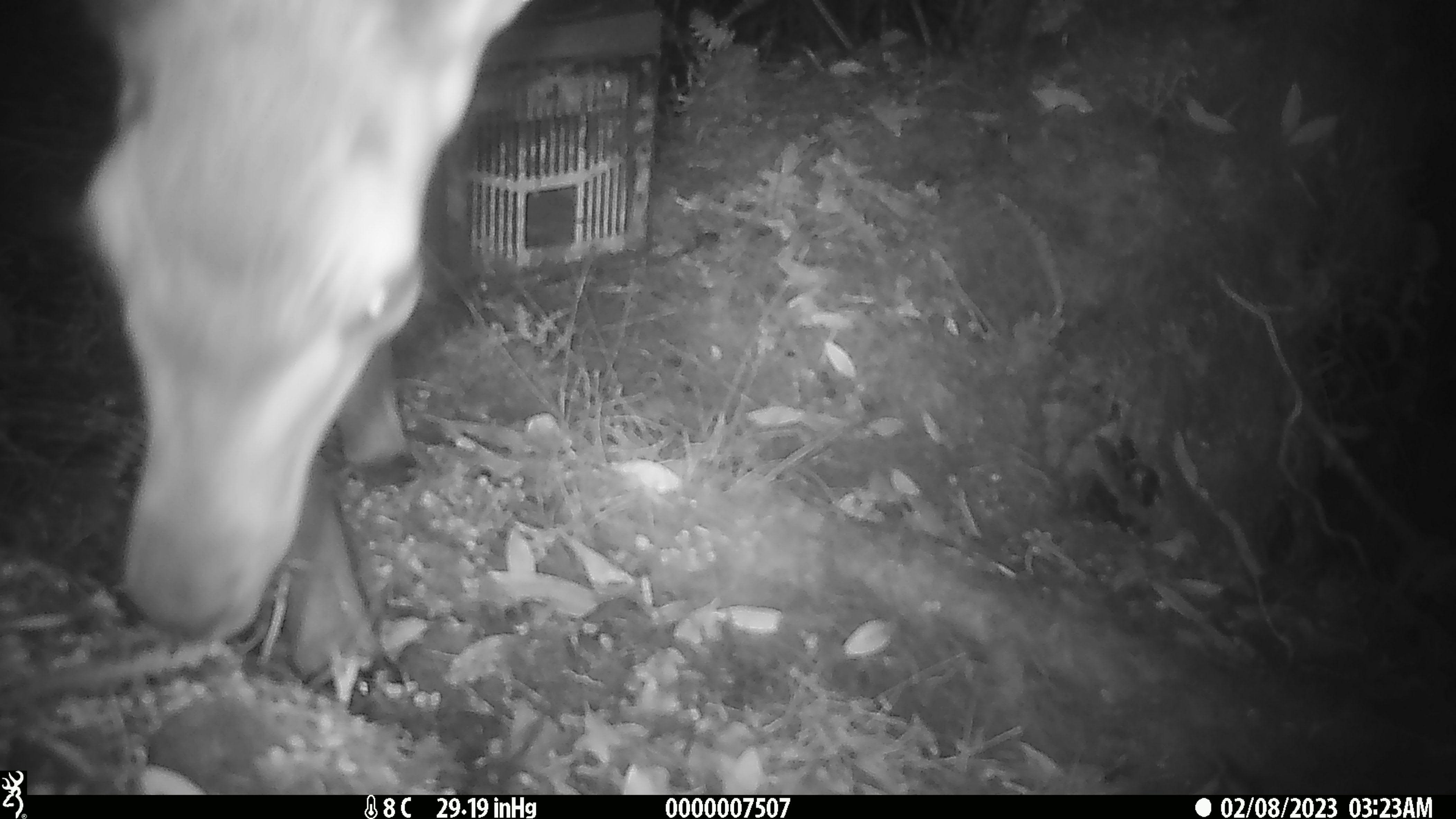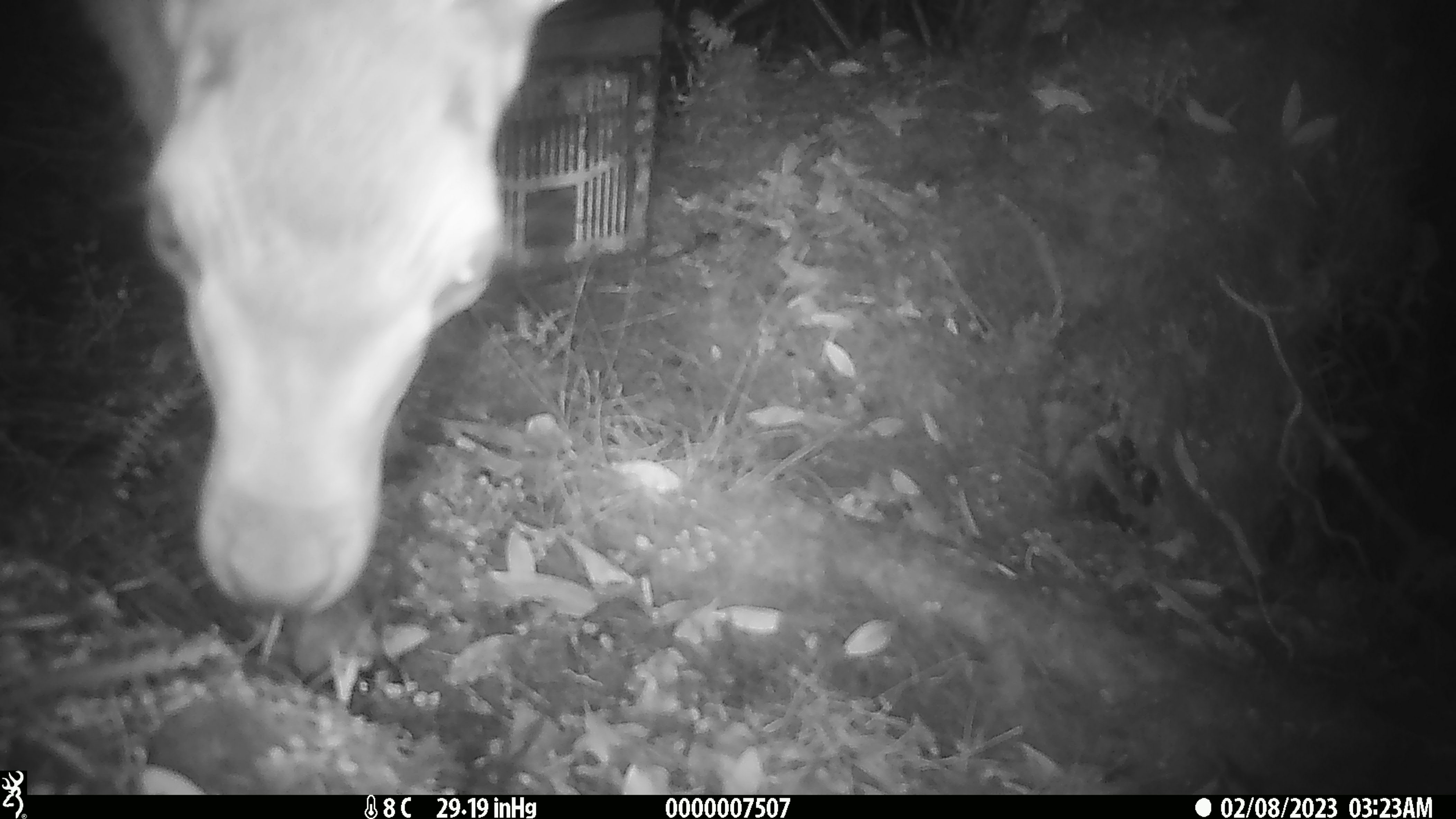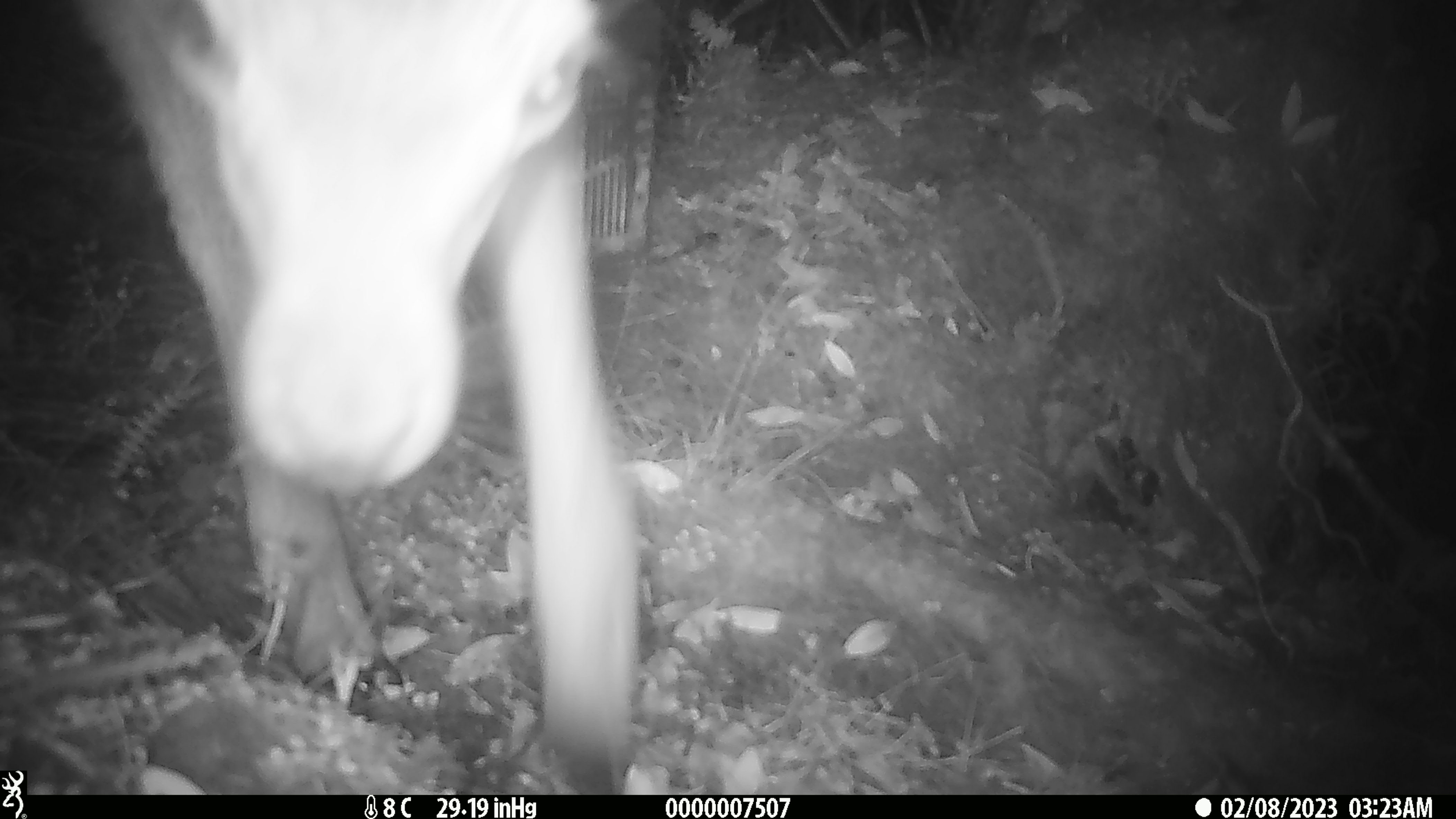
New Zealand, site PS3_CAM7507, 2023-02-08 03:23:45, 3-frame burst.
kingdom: Animalia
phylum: Chordata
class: Mammalia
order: Artiodactyla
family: Cervidae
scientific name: Cervidae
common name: deer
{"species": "deer (Cervidae)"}